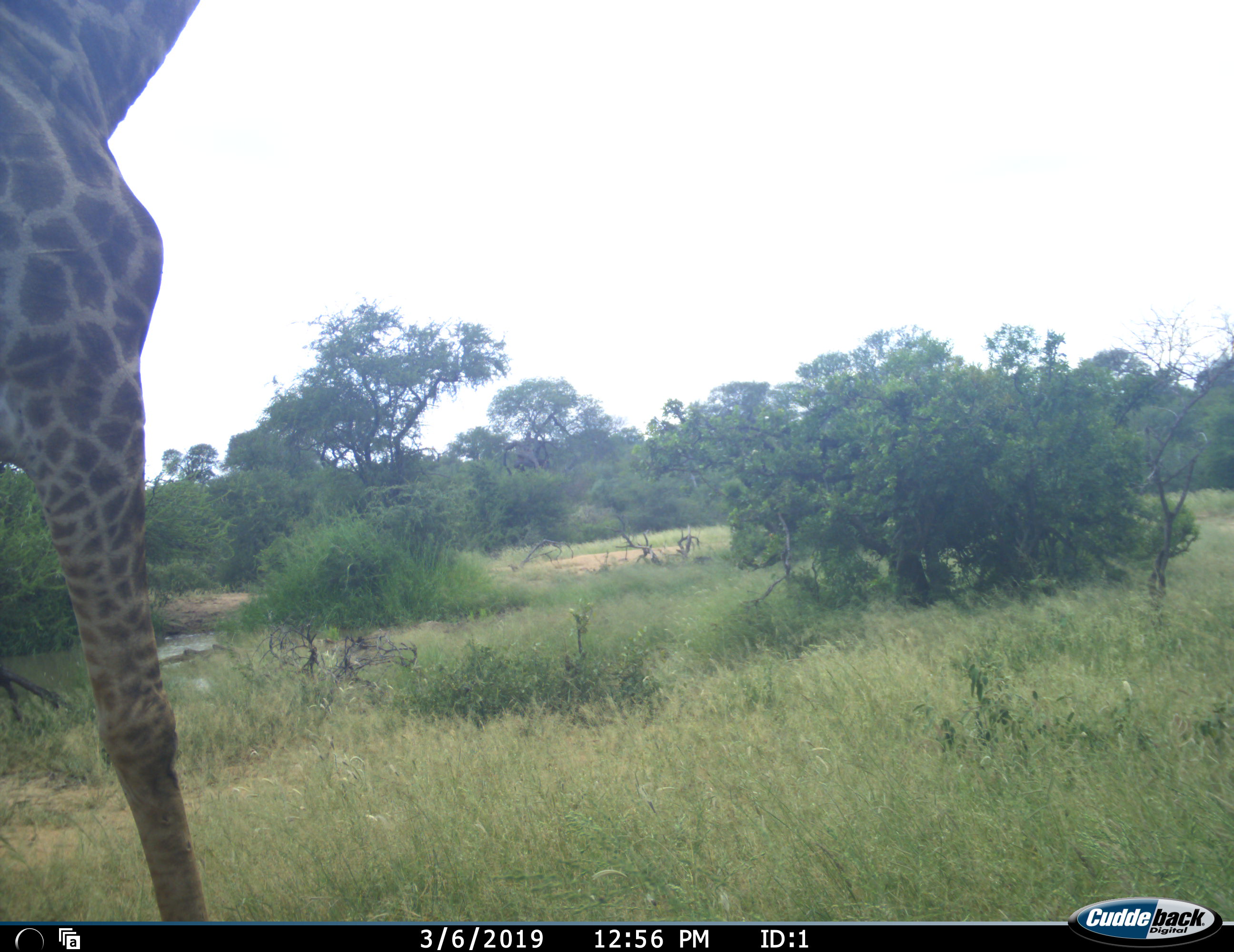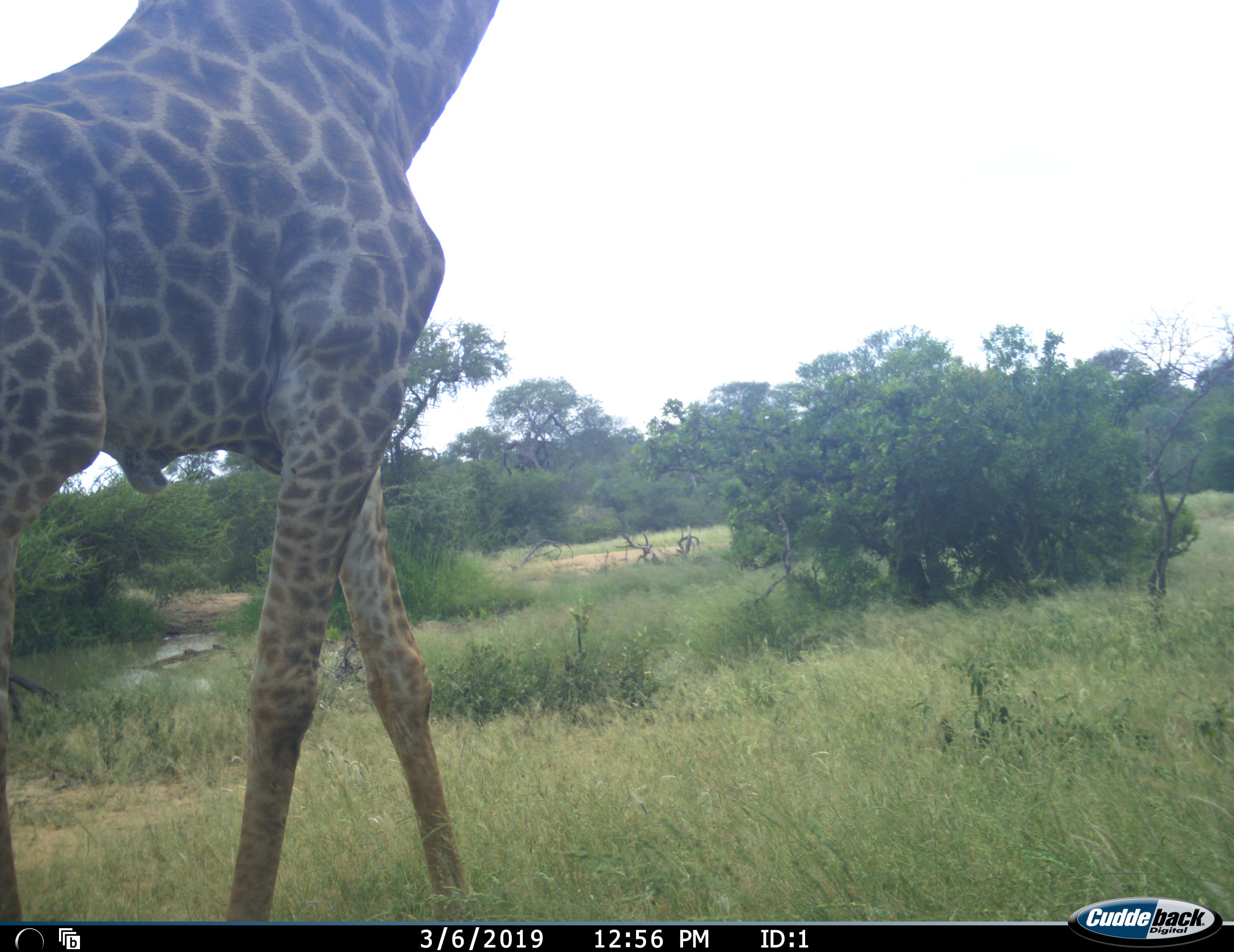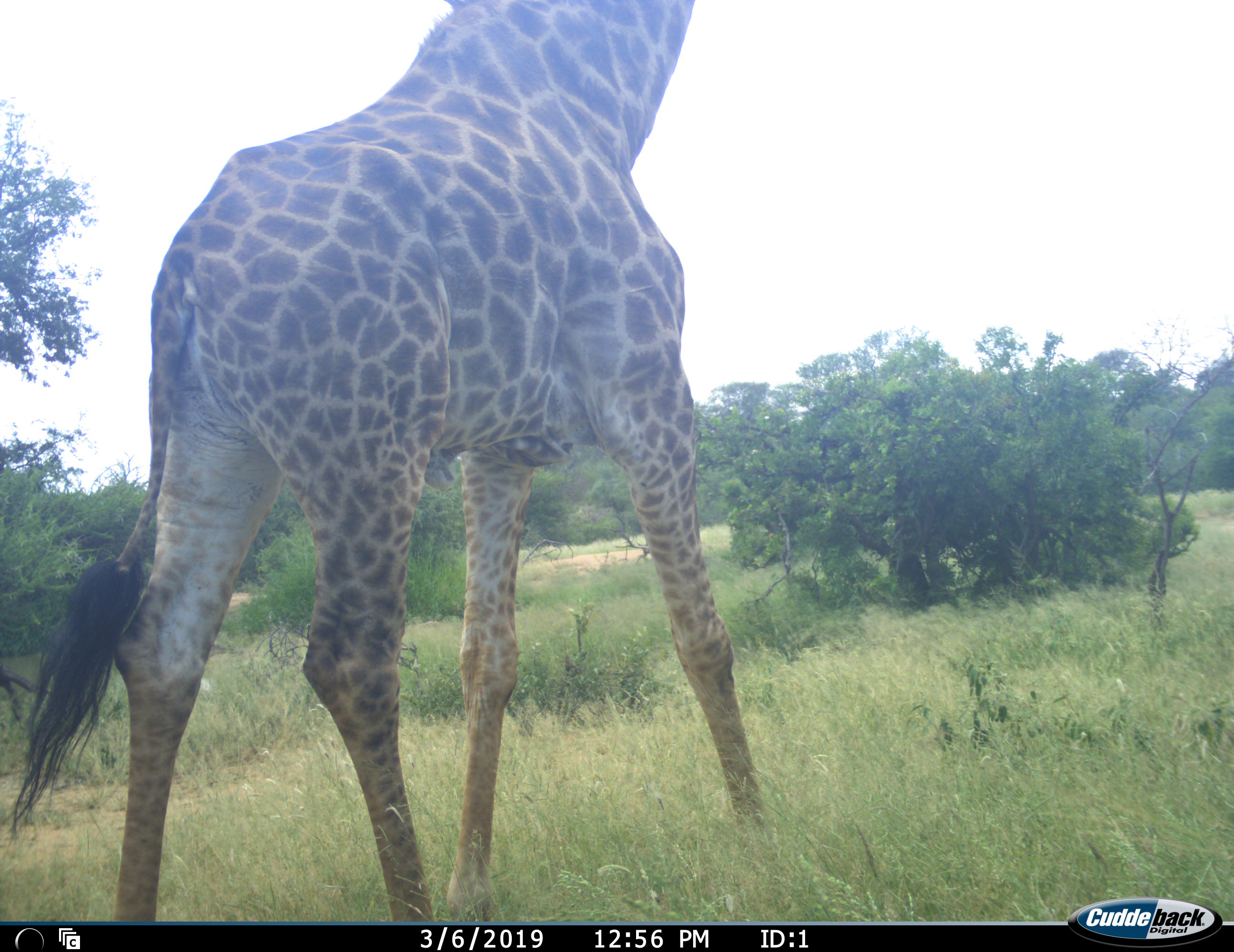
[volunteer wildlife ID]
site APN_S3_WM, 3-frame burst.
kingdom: Animalia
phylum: Chordata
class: Mammalia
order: Artiodactyla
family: Giraffidae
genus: Giraffa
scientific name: Giraffa camelopardalis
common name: giraffe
Giraffe (Giraffa camelopardalis), count 1. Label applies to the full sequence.